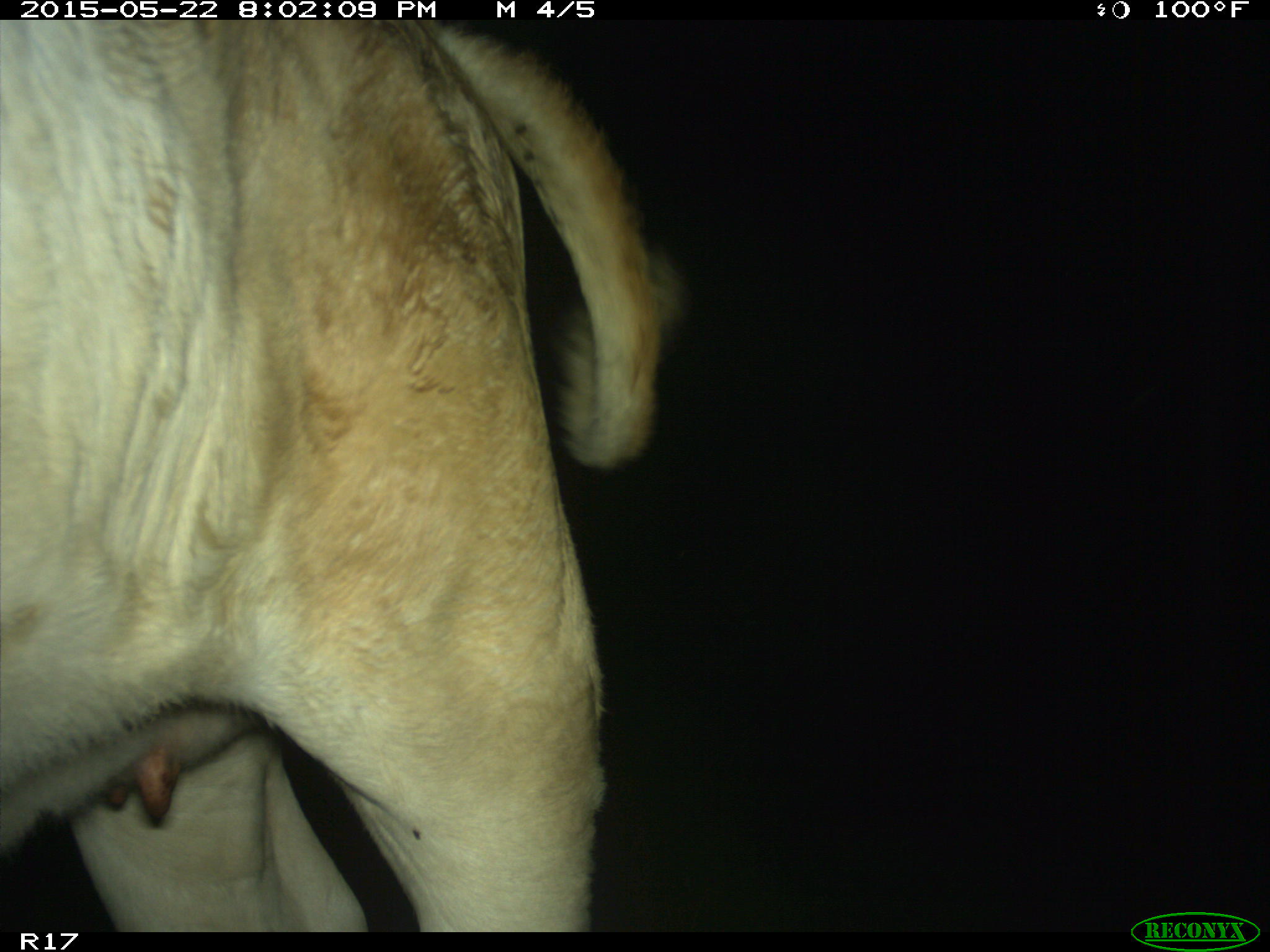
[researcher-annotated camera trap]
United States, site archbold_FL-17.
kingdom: Animalia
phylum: Chordata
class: Mammalia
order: Artiodactyla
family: Bovidae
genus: Bos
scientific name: Bos taurus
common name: domestic cow